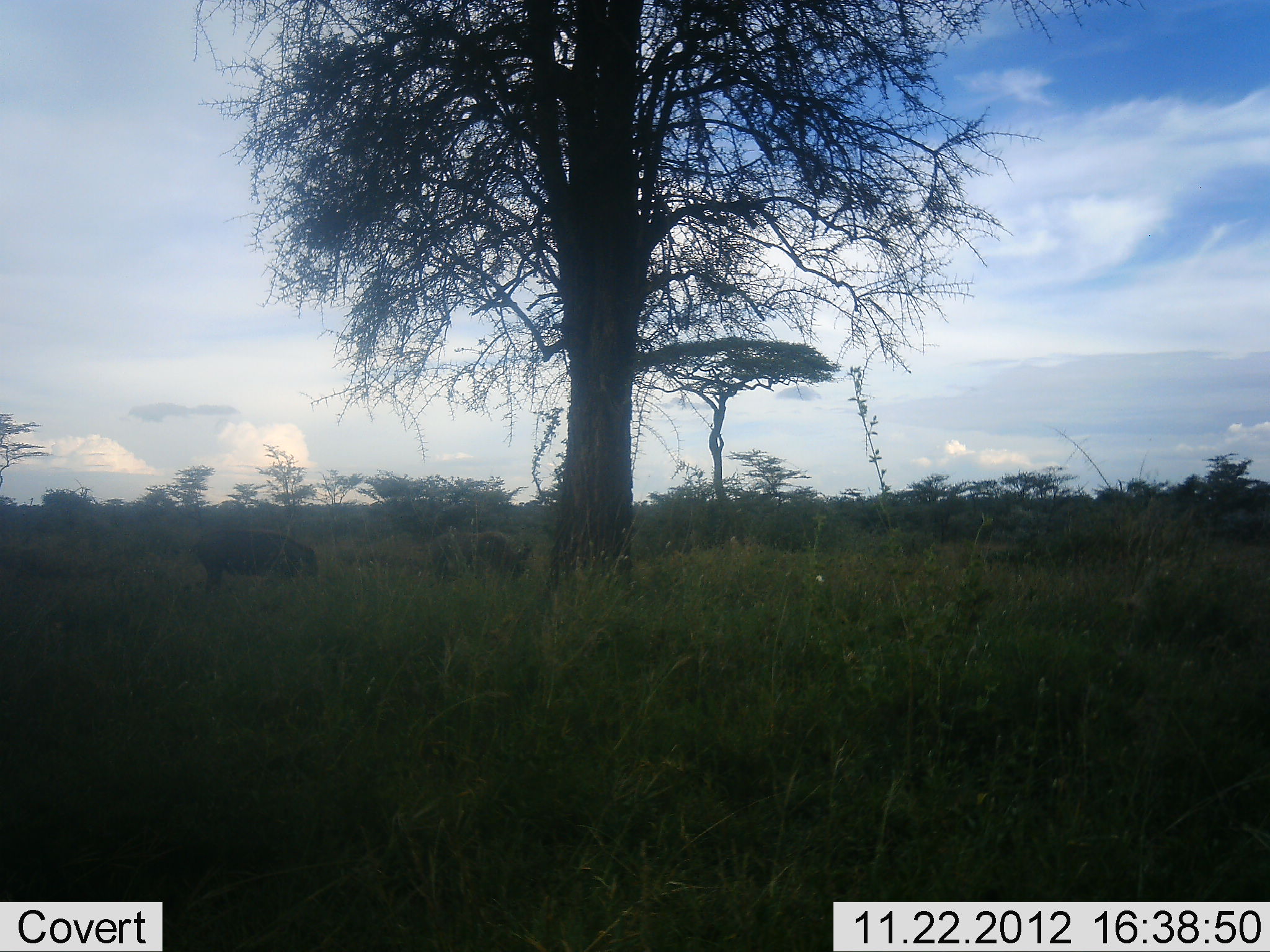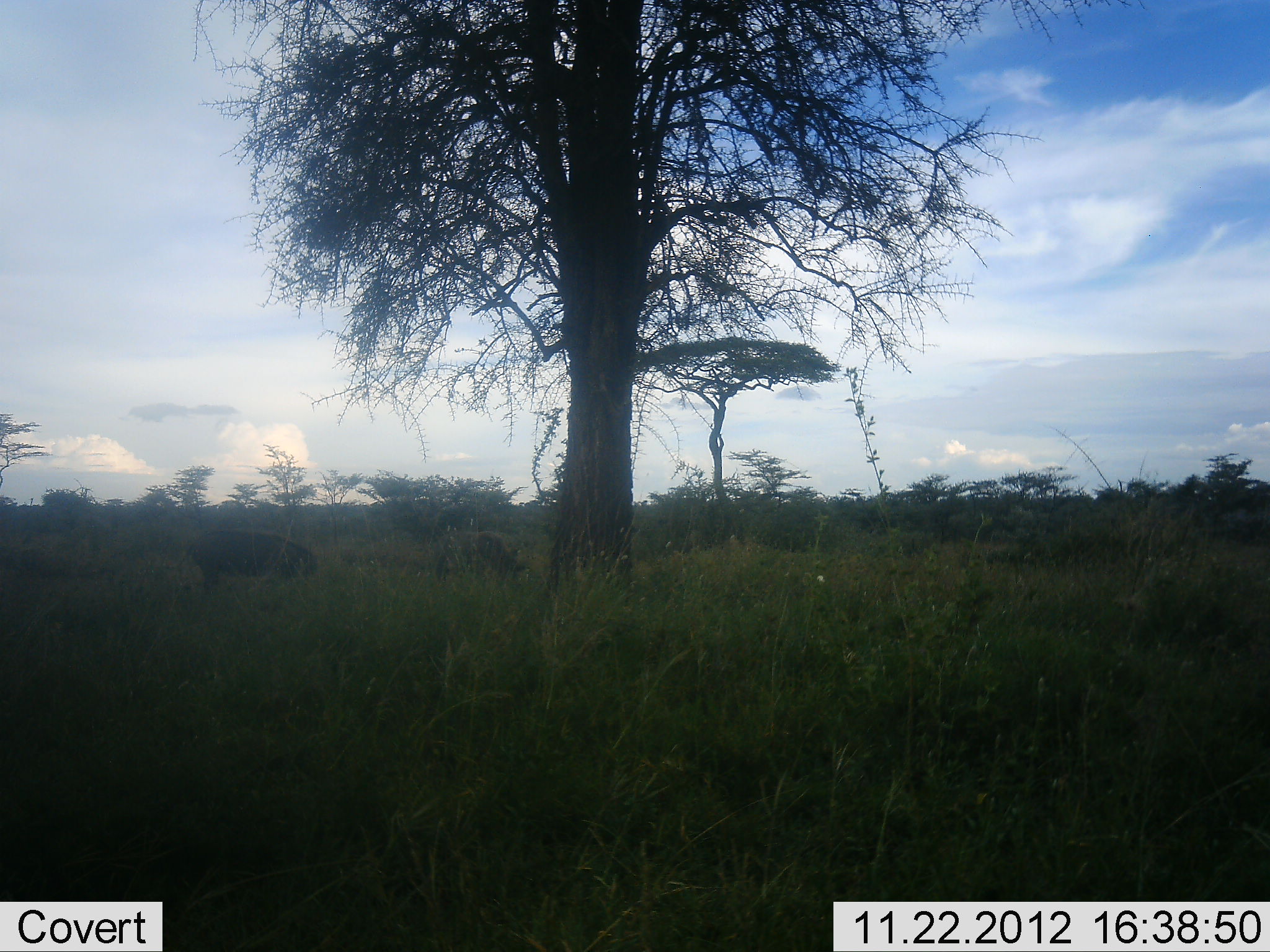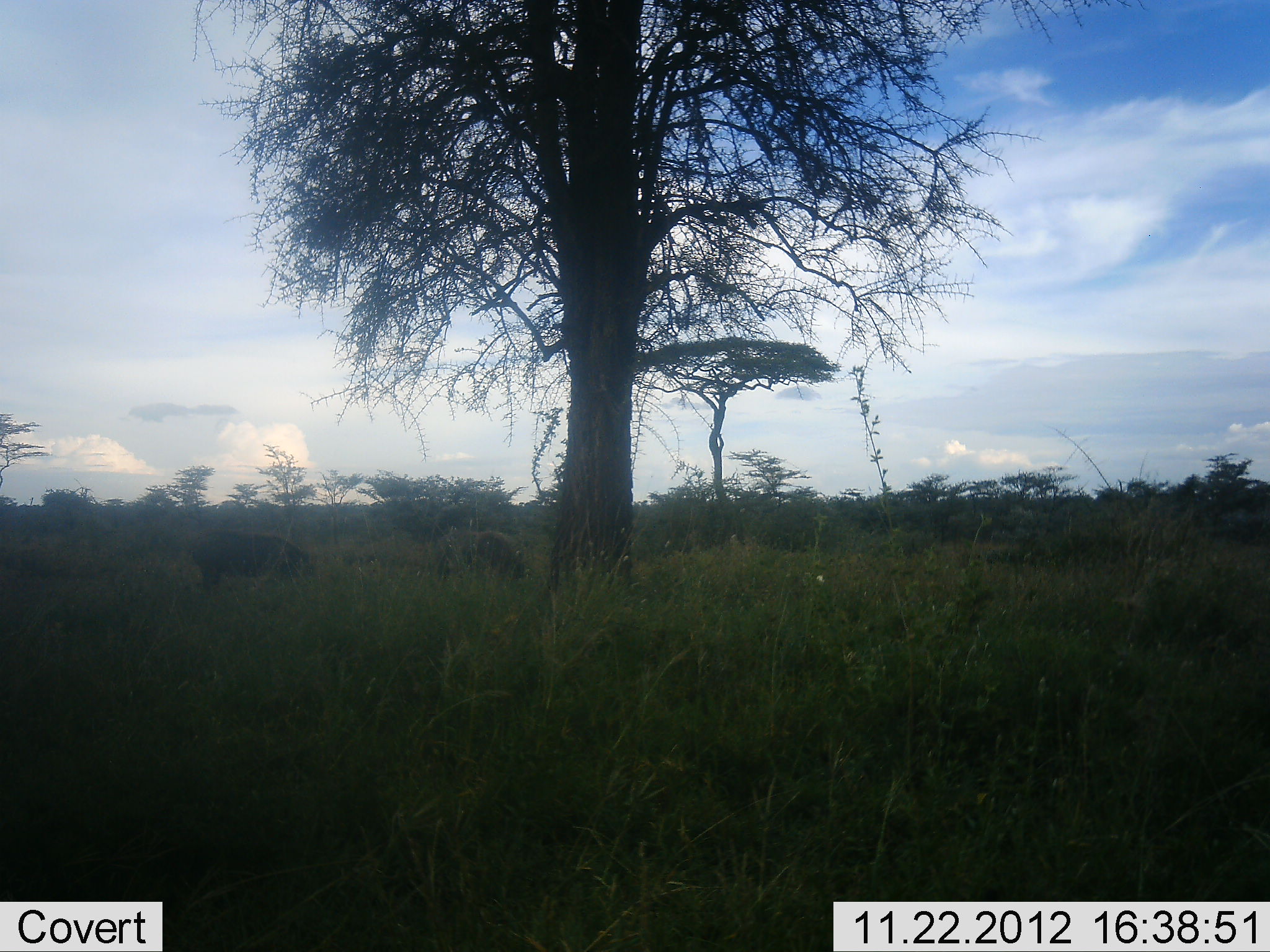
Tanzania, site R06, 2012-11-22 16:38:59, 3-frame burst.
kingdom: Animalia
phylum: Chordata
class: Mammalia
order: Artiodactyla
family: Suidae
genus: Phacochoerus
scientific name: Phacochoerus africanus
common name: warthog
Warthog (Phacochoerus africanus), count 2. Behavior (volunteer vote fractions): standing 20%, resting 0%, moving 20%, interacting 0%. Young present (vote fraction): 0%. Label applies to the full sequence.